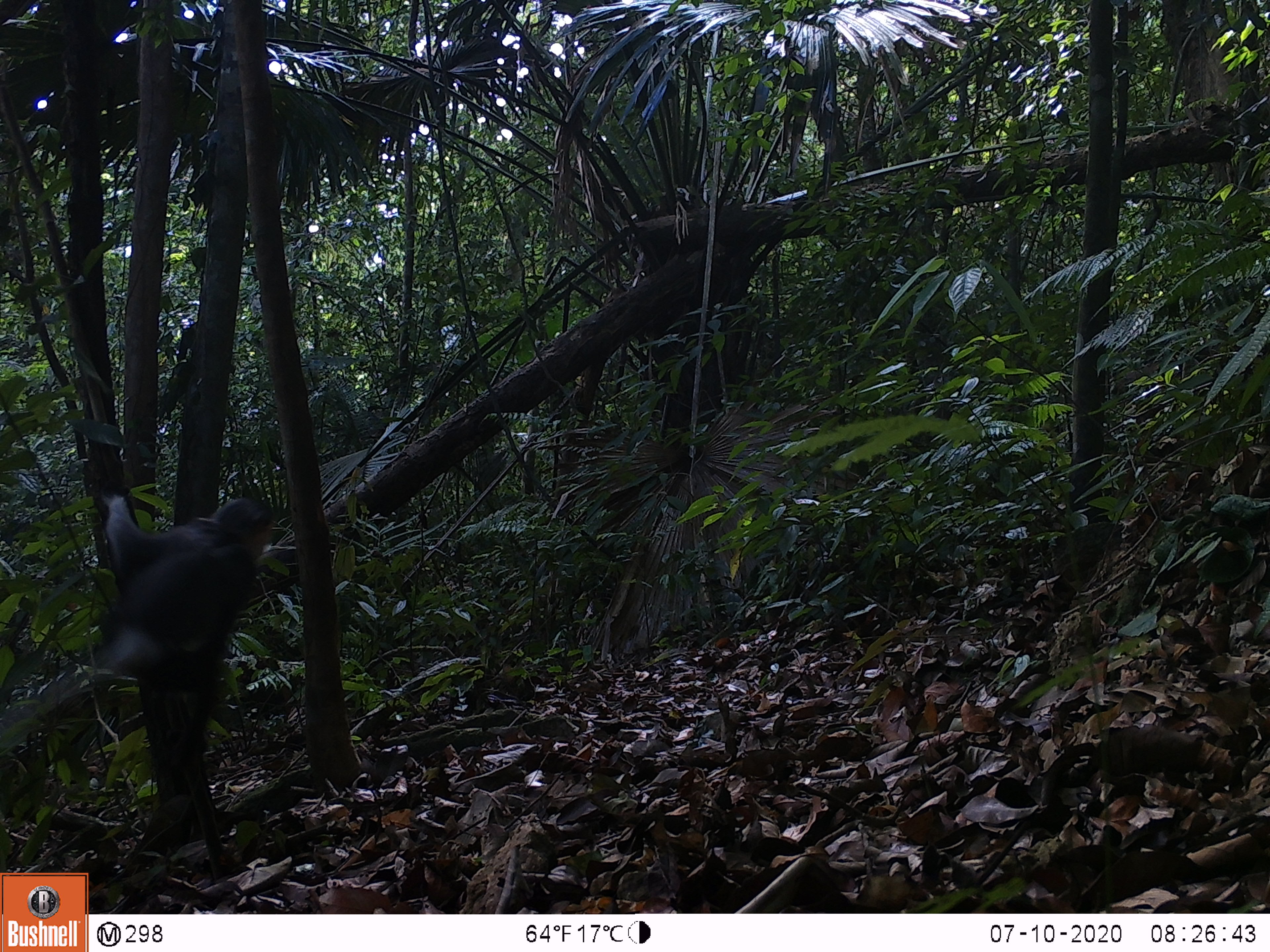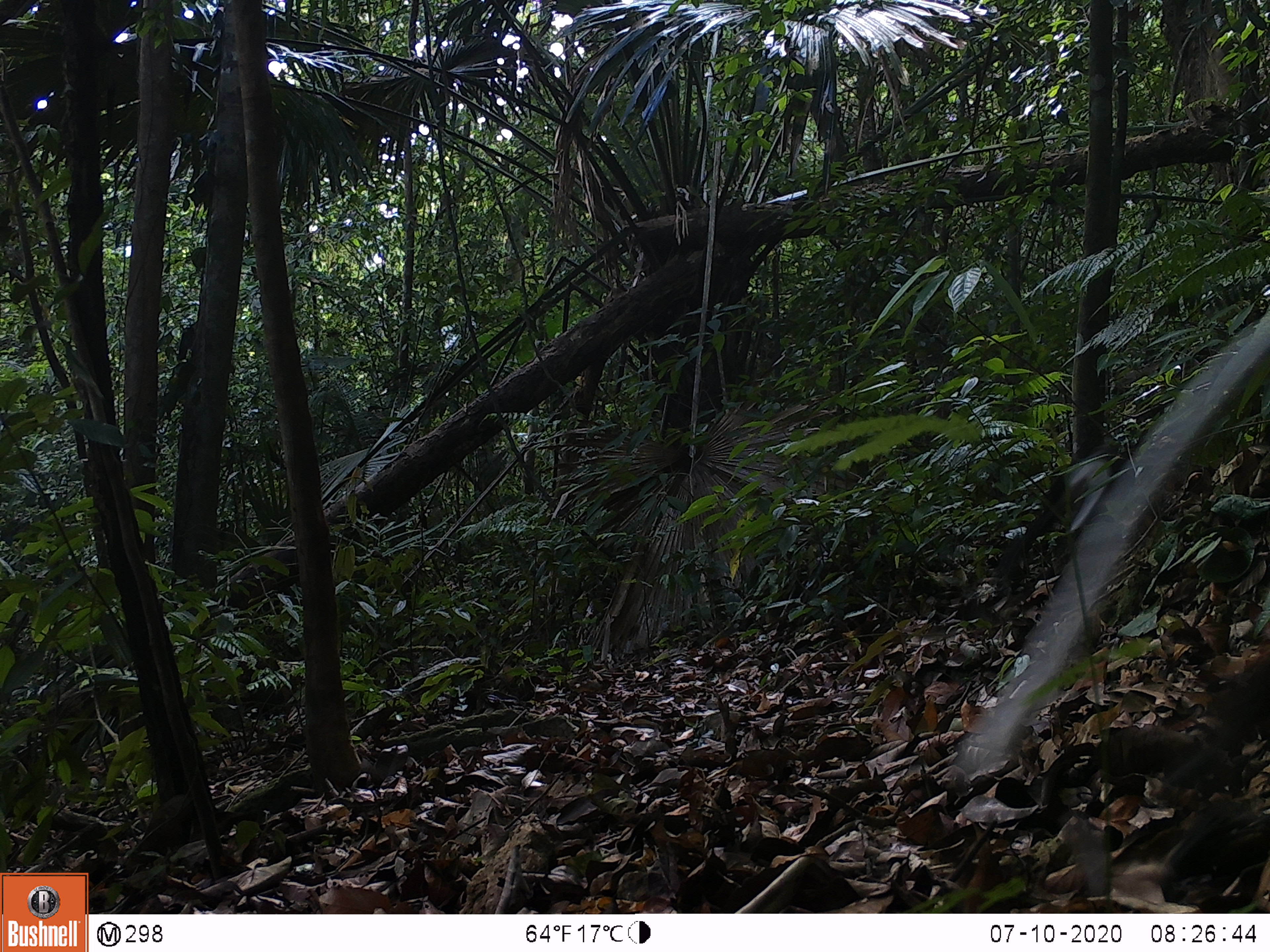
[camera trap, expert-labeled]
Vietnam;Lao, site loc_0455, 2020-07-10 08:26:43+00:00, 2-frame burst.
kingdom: Animalia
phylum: Chordata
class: Mammalia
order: Primates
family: Cercopithecidae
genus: Pygathrix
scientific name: Pygathrix nemaeus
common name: red-shanked douc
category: red shanked douc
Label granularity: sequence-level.